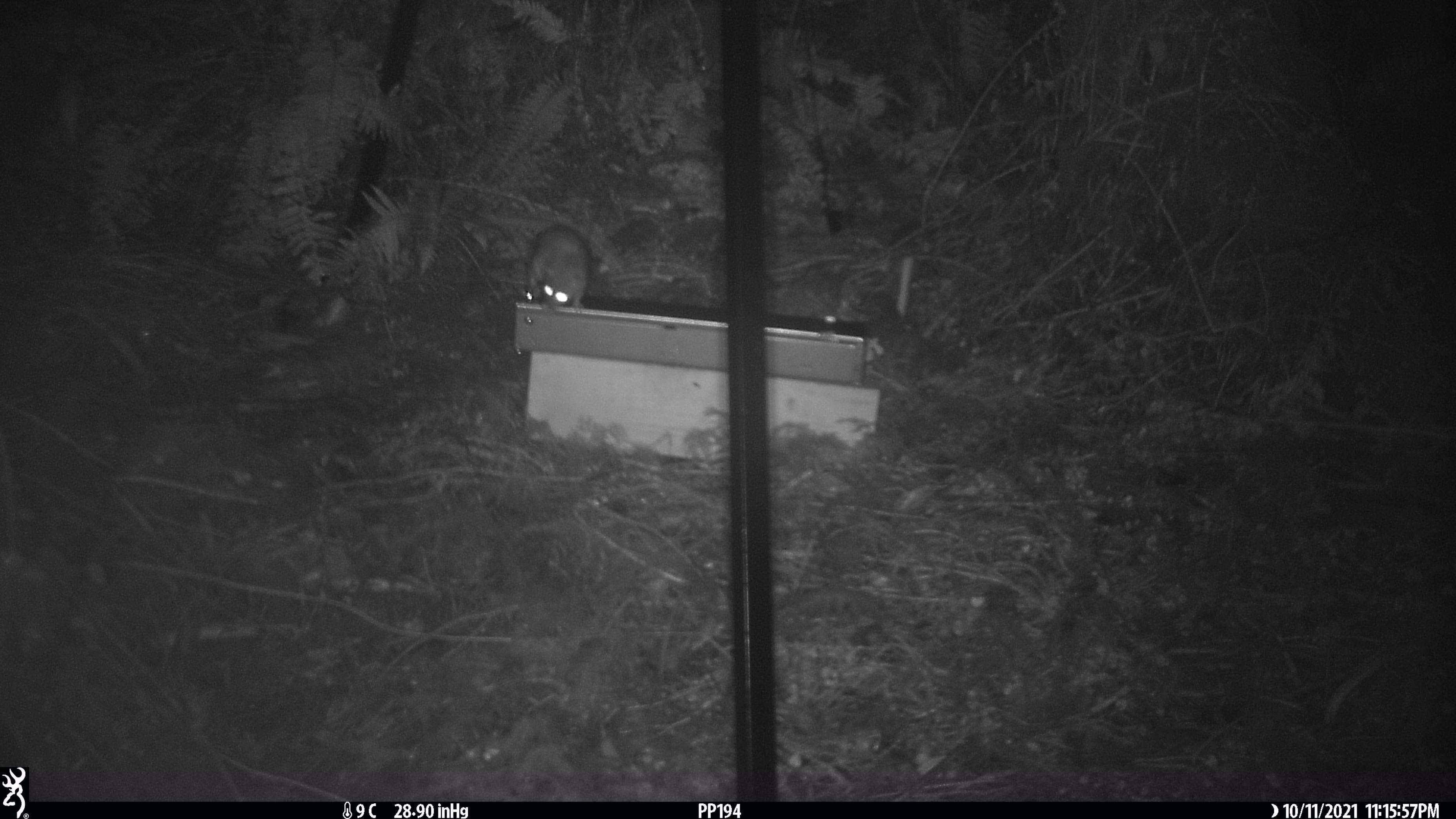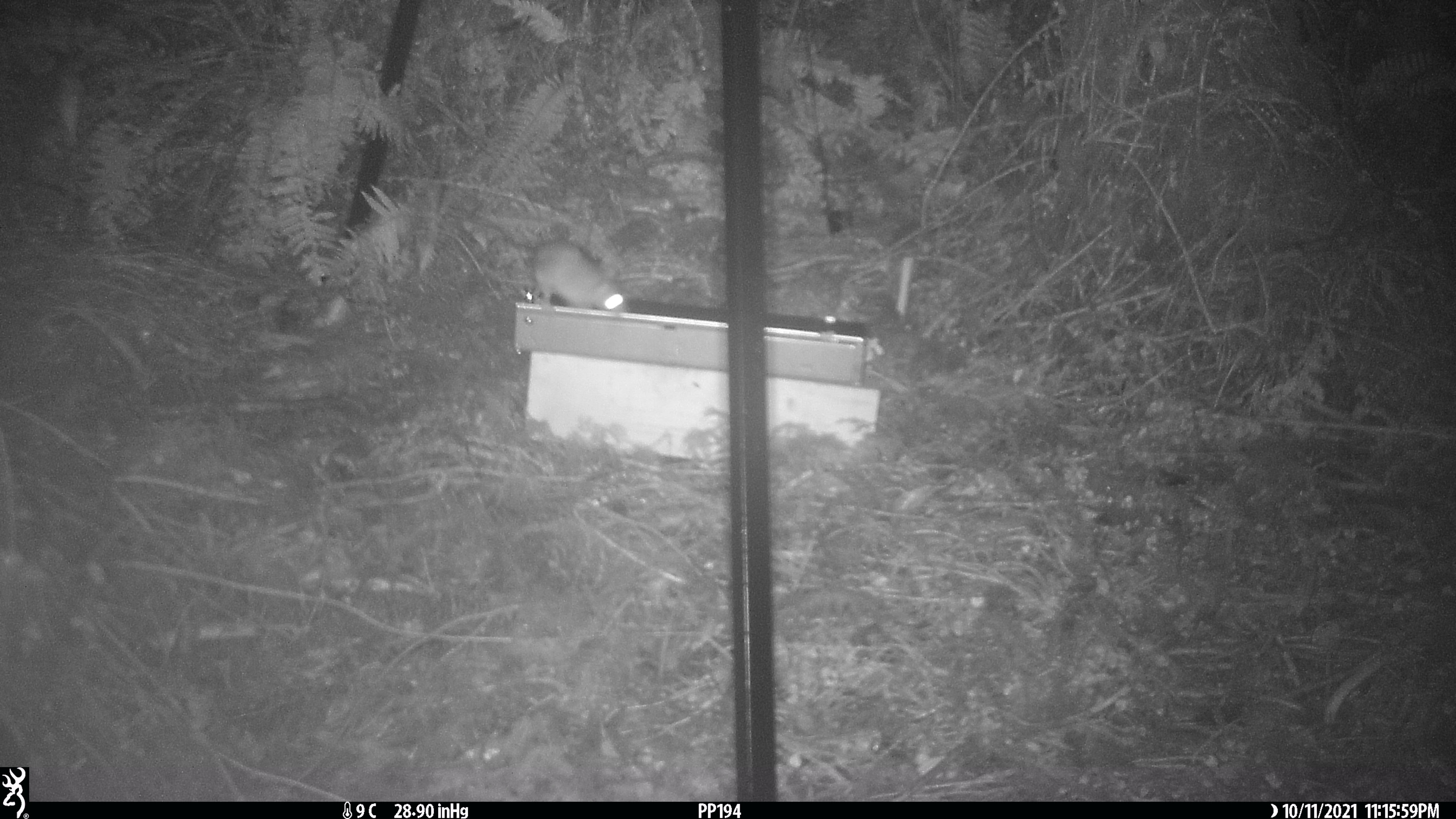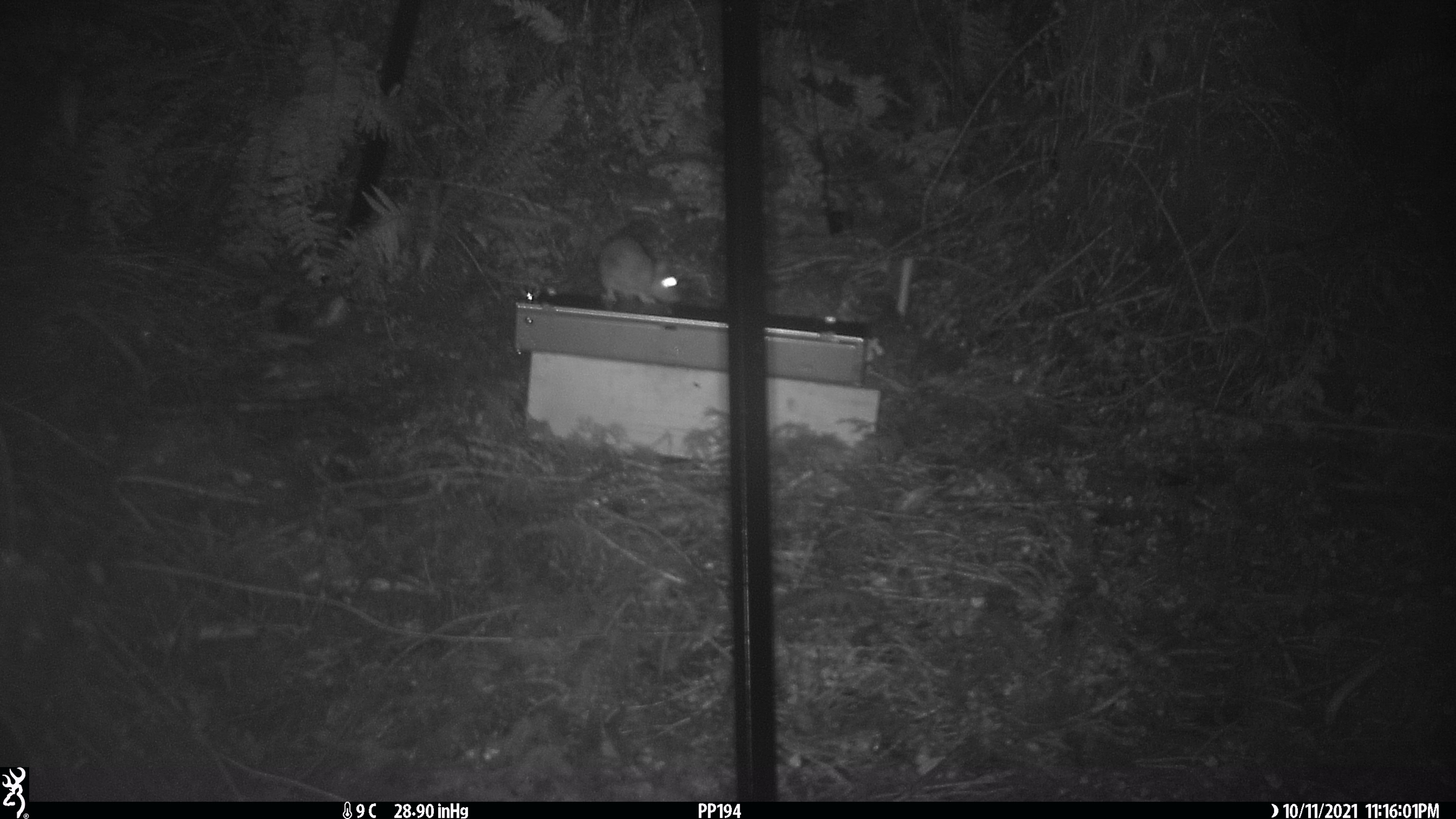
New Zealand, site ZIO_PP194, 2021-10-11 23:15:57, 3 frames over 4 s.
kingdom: Animalia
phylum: Chordata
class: Mammalia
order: Rodentia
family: Muridae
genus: Rattus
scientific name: Rattus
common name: rat